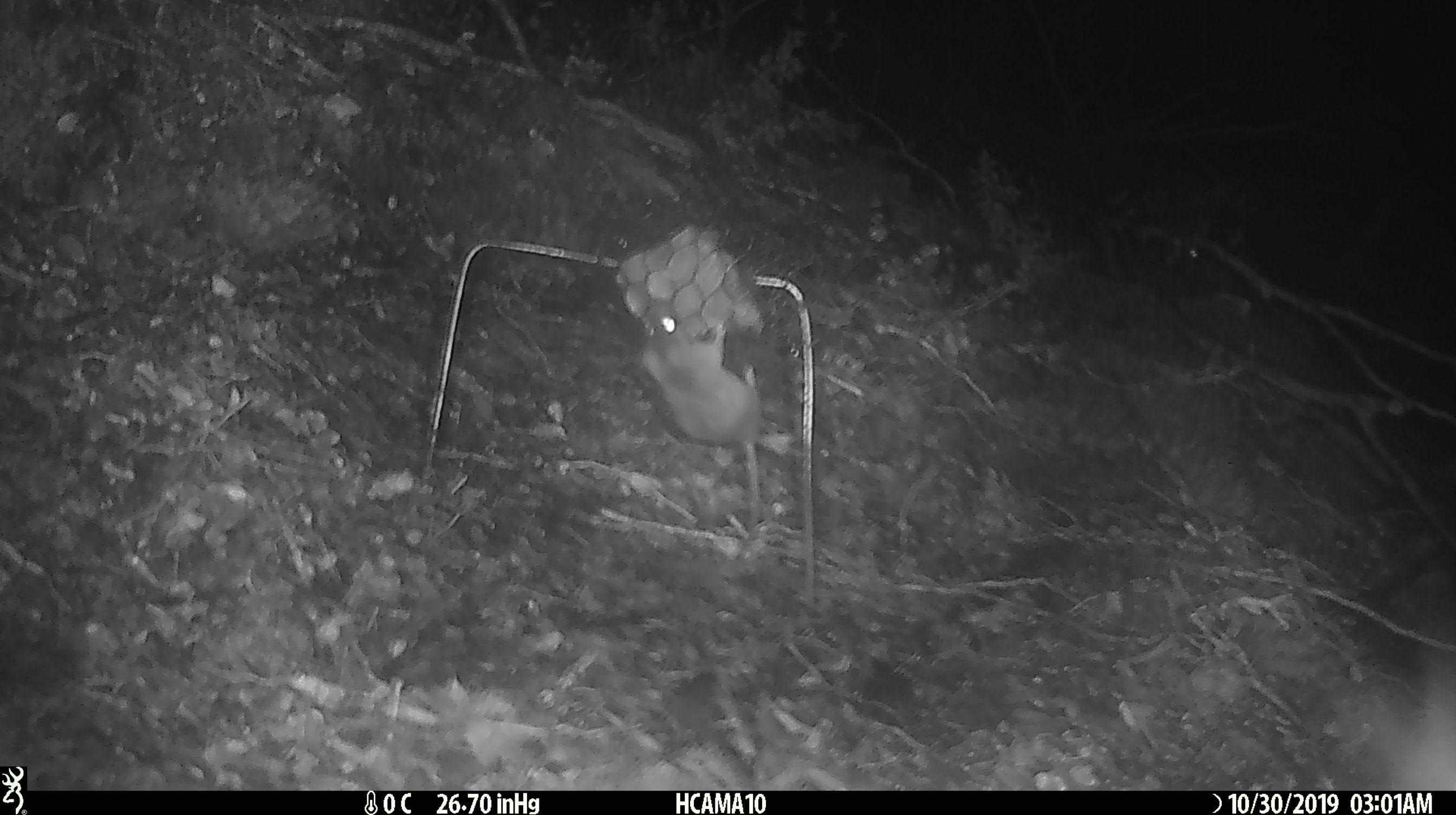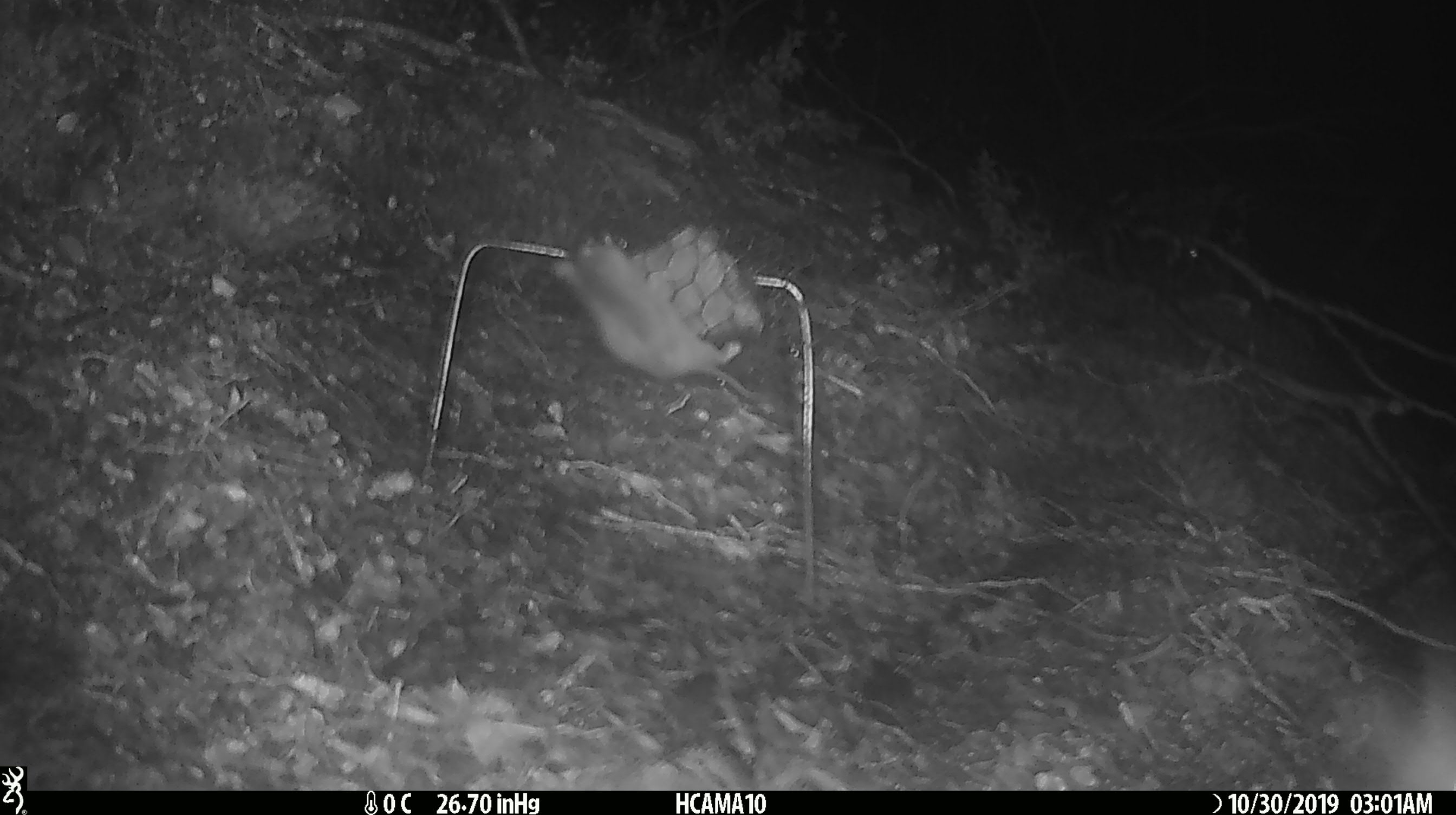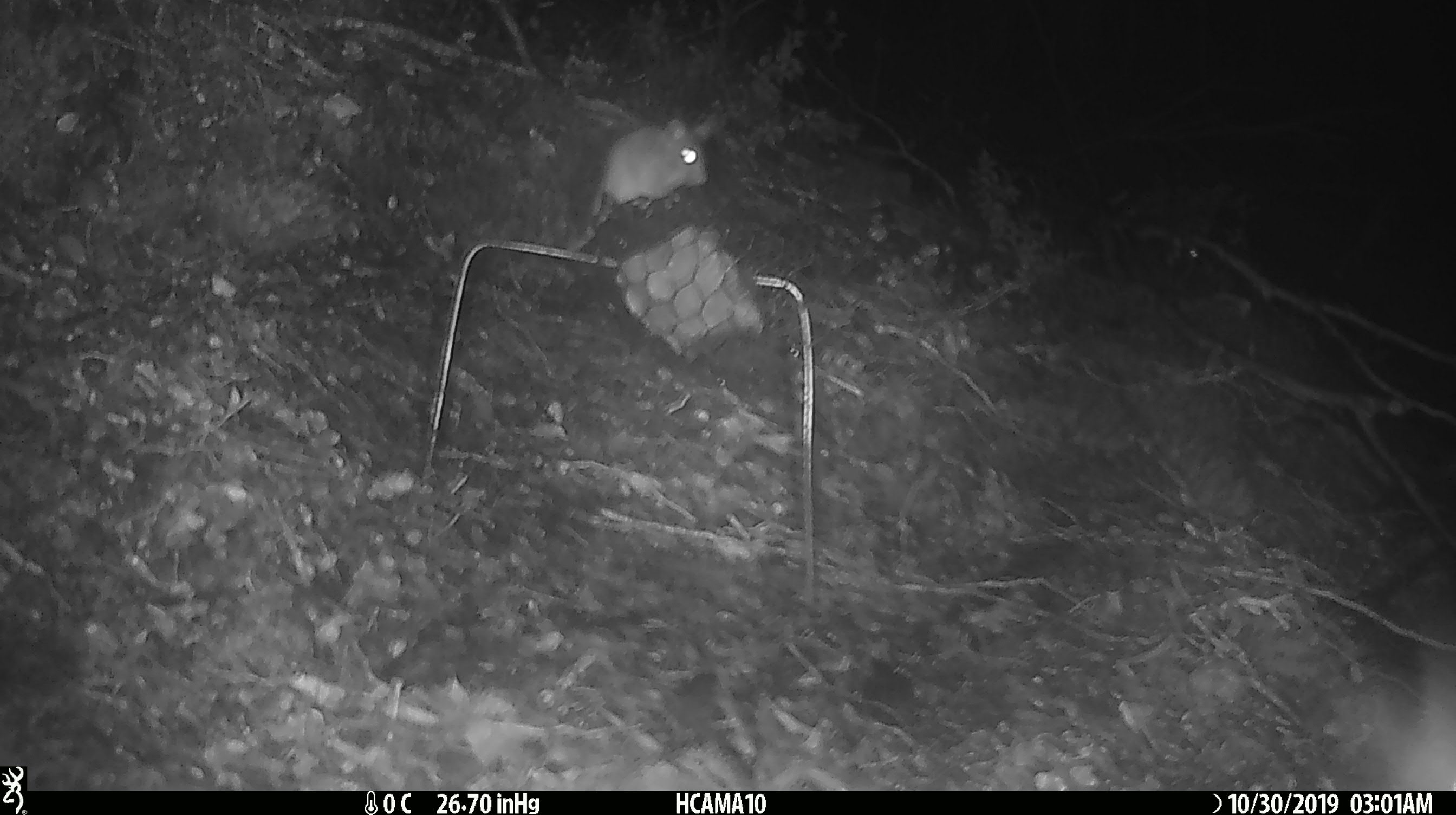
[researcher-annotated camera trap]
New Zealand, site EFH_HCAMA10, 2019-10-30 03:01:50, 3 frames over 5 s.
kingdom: Animalia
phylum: Chordata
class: Mammalia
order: Rodentia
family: Muridae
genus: Mus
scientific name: Mus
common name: mouse